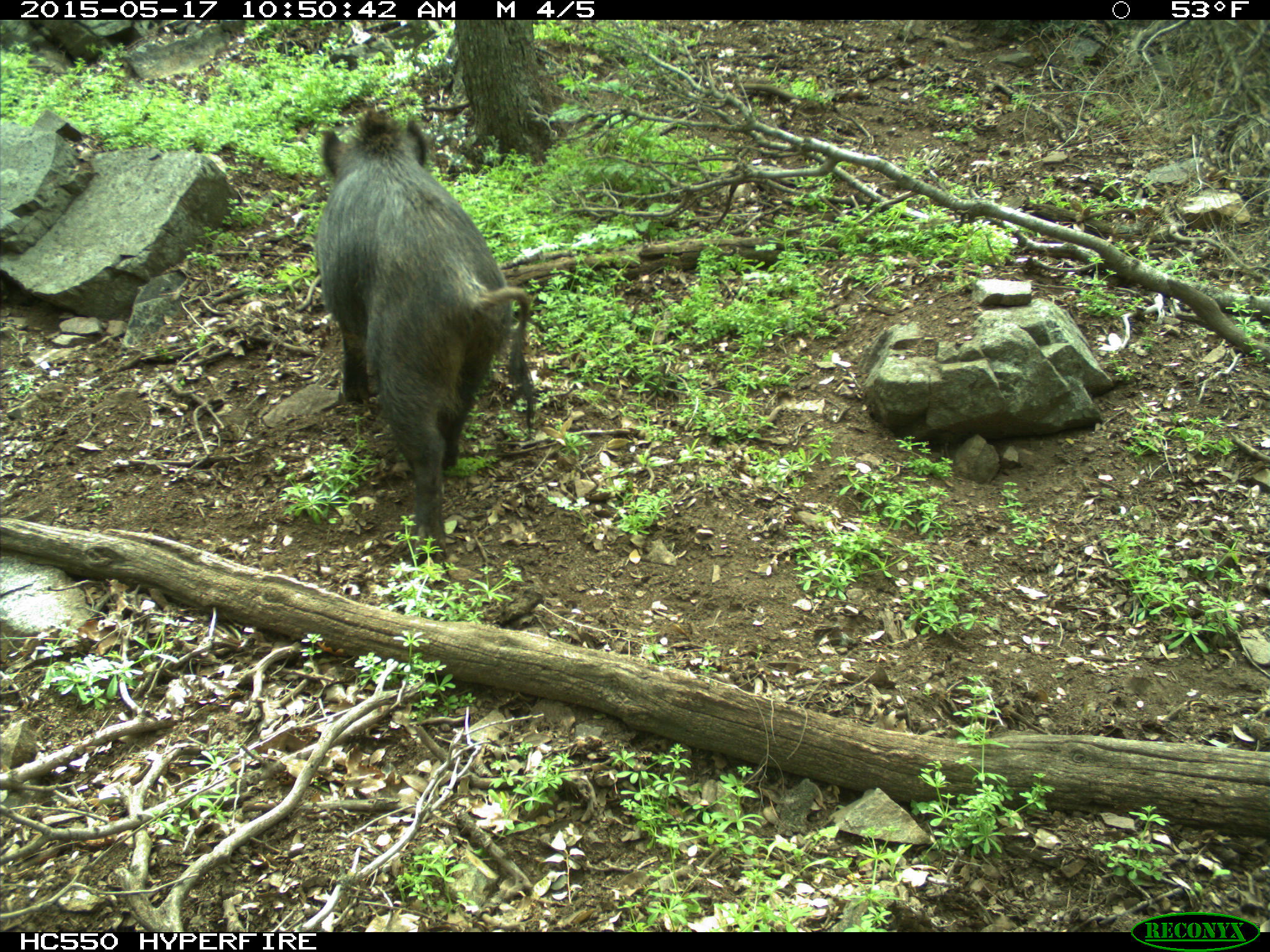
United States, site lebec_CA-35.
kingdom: Animalia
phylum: Chordata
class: Mammalia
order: Artiodactyla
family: Suidae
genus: Sus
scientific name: Sus scrofa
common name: wild boar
Sus scrofa (wild boar).